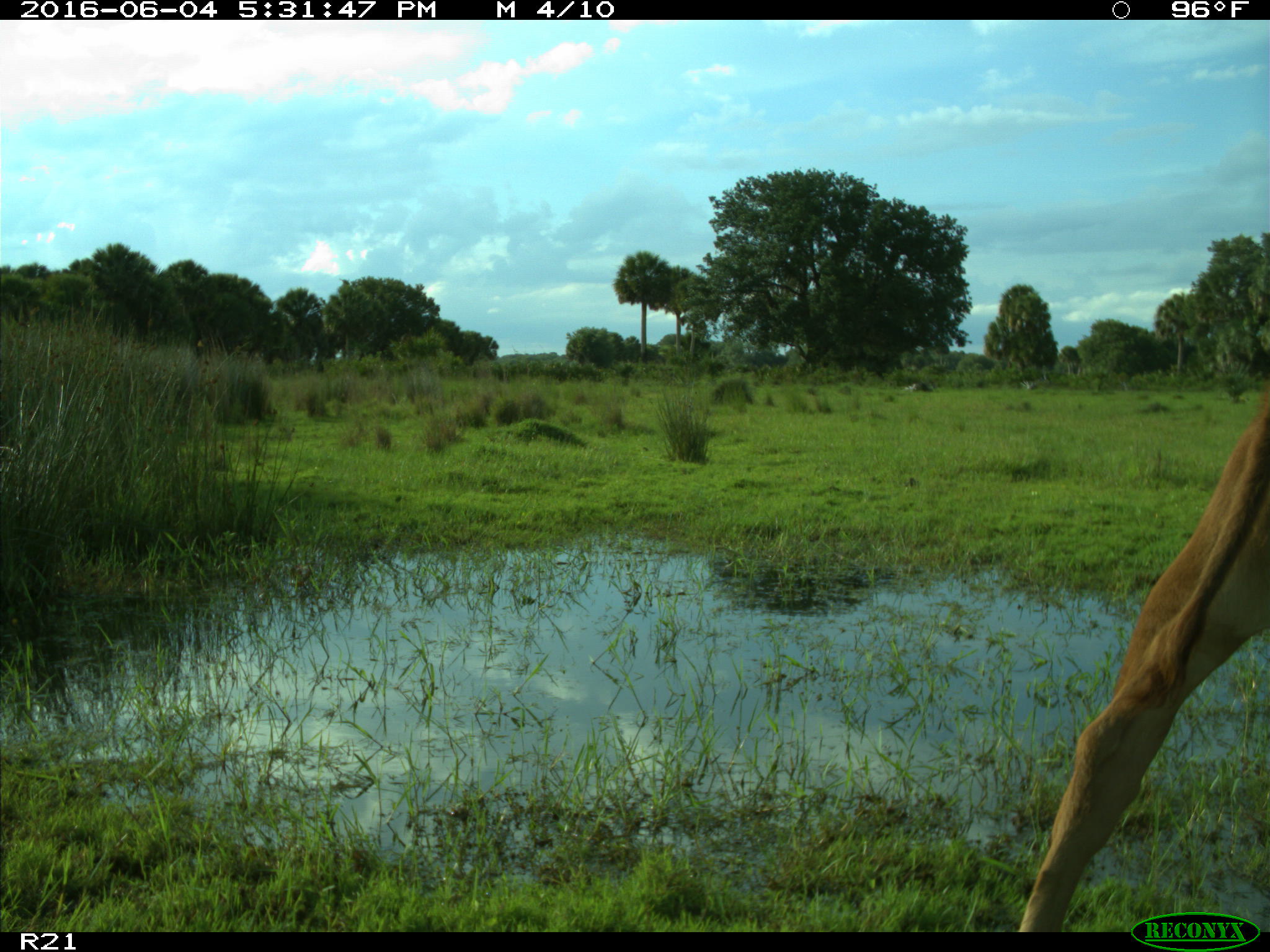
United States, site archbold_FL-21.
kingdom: Animalia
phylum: Chordata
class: Mammalia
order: Artiodactyla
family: Bovidae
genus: Bos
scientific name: Bos taurus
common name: domestic cow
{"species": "Bos taurus (domestic cow)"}